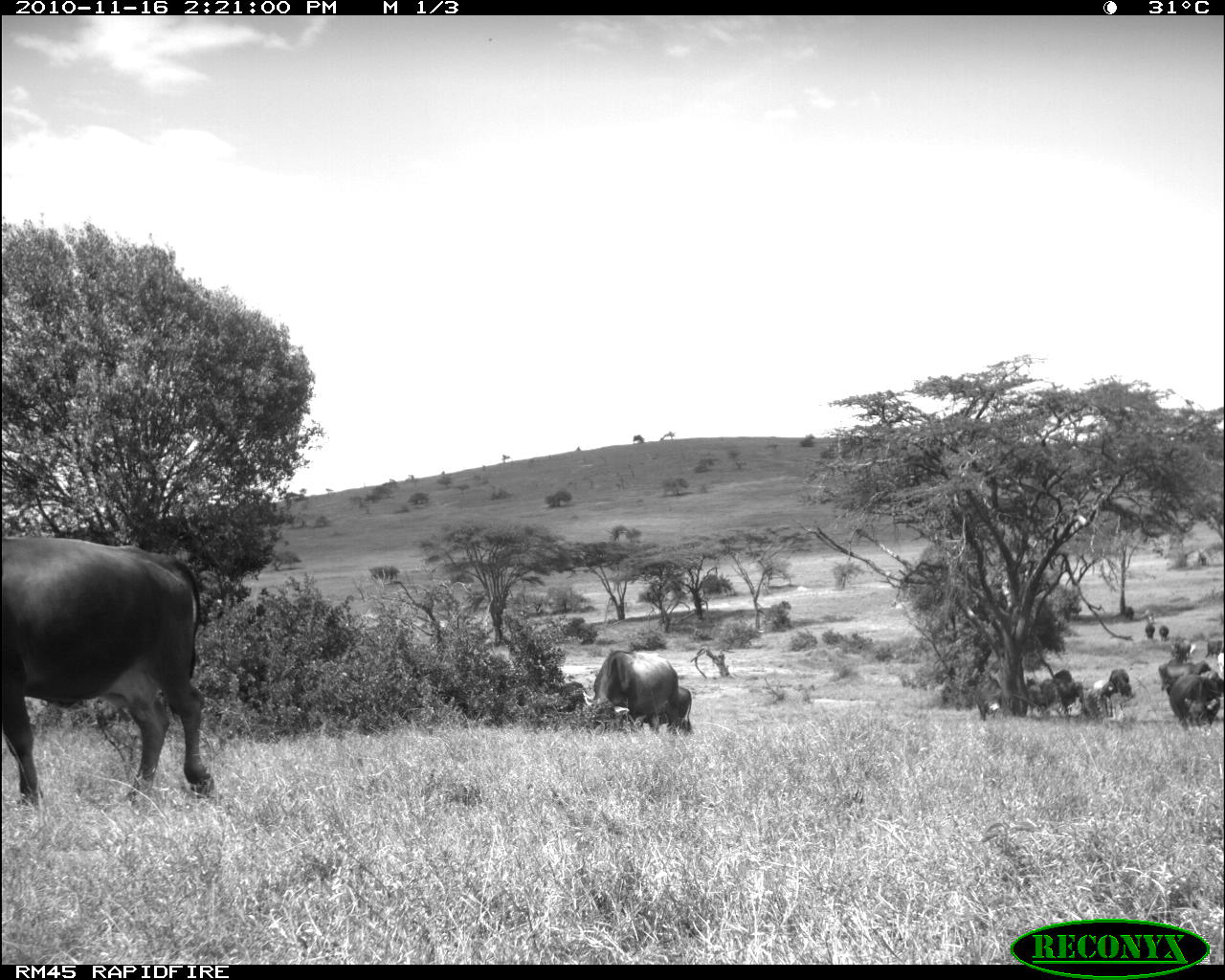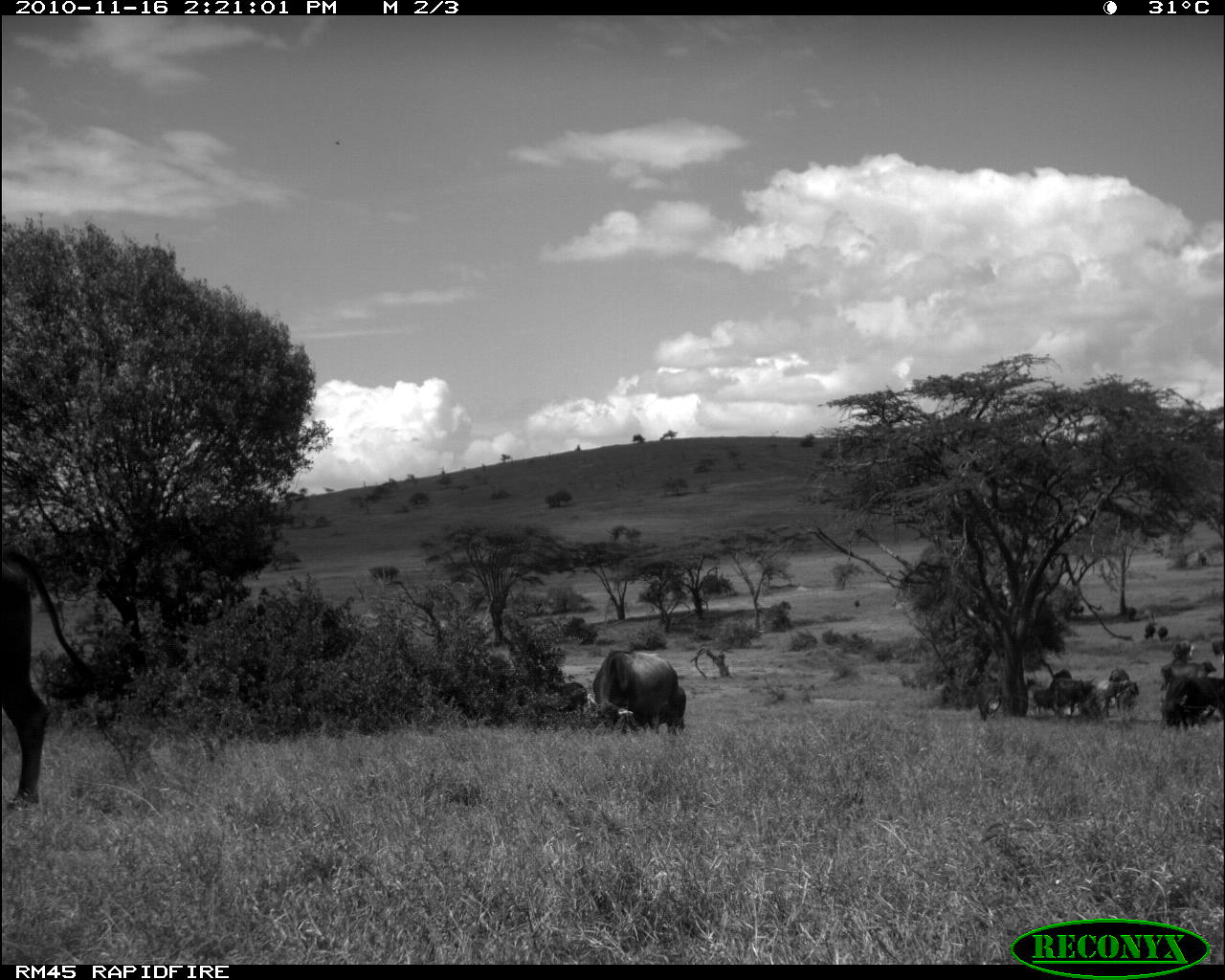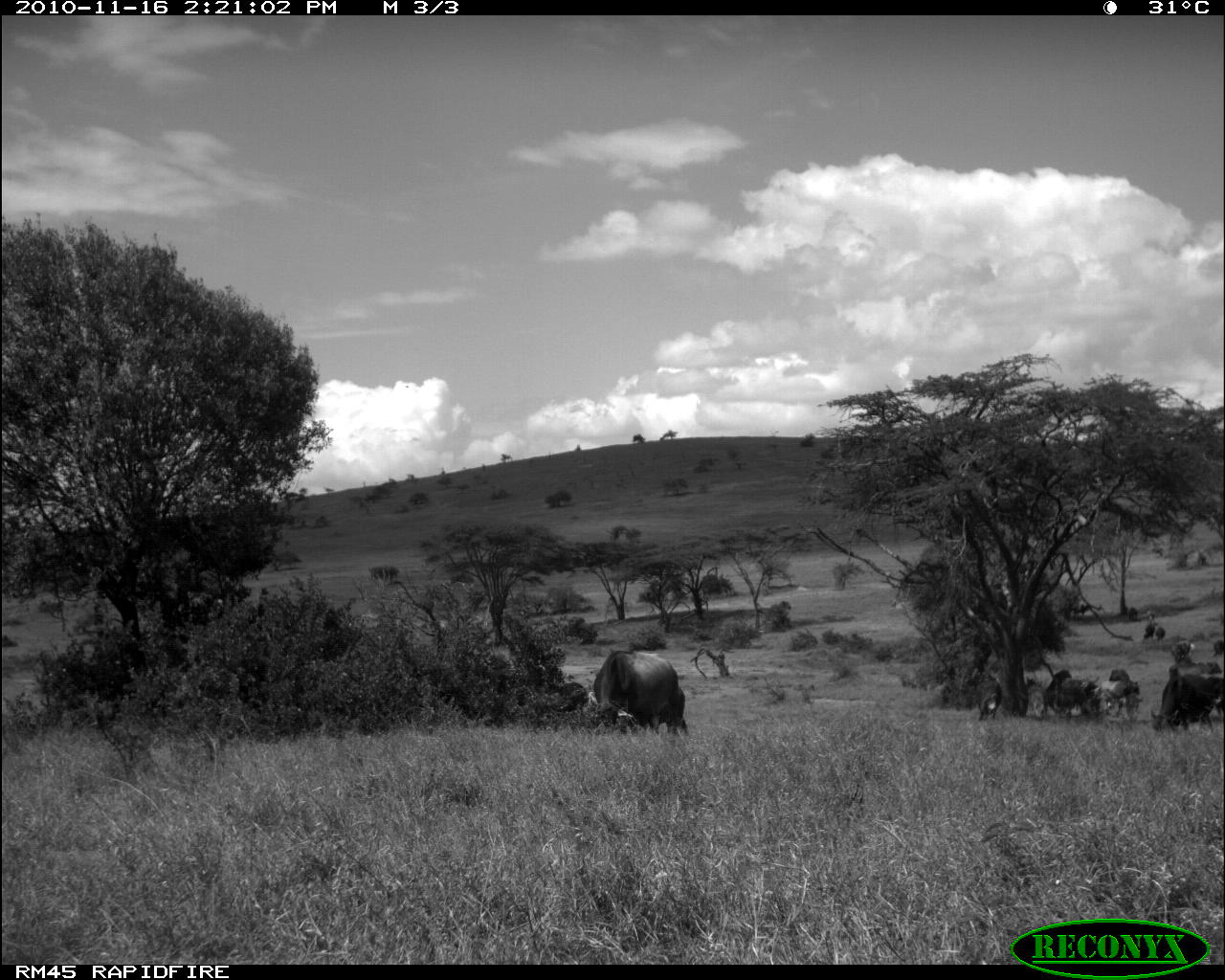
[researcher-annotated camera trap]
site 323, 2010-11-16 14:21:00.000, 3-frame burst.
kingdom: Animalia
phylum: Chordata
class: Mammalia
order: Artiodactyla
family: Bovidae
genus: Bos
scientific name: Bos taurus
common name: domestic cattle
Bos taurus (domestic cattle), count 12.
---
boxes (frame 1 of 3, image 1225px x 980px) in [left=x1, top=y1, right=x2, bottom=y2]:
group: [left=0, top=533, right=1225, bottom=811]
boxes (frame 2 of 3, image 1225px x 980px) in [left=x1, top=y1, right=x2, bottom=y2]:
group: [left=0, top=545, right=1225, bottom=806]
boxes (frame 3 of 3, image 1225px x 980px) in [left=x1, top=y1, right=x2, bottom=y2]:
group: [left=591, top=603, right=1225, bottom=732]